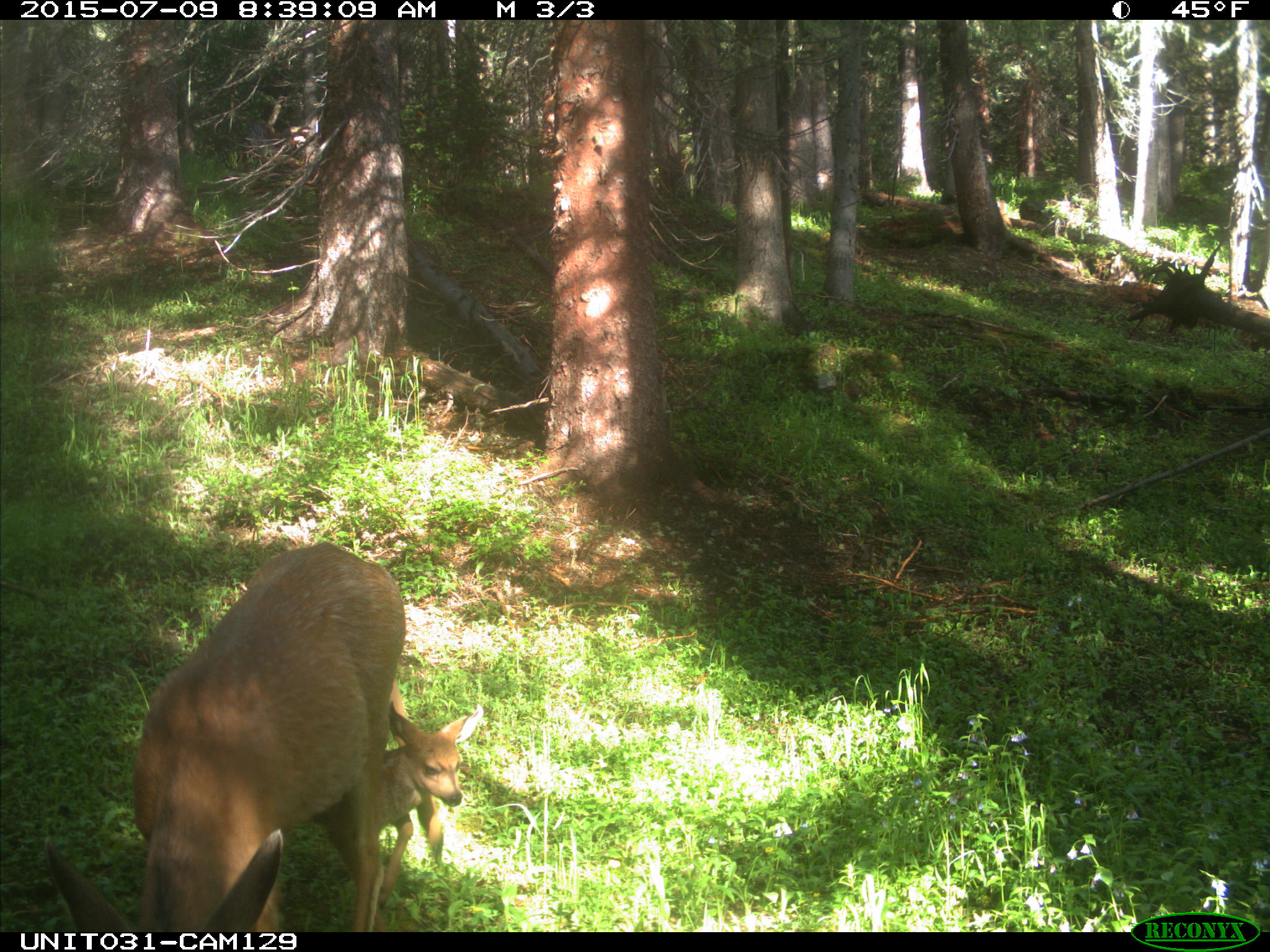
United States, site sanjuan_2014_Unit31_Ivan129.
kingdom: Animalia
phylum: Chordata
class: Mammalia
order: Artiodactyla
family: Cervidae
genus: Odocoileus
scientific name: Odocoileus hemionus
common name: mule deer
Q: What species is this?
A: Odocoileus hemionus (mule deer).